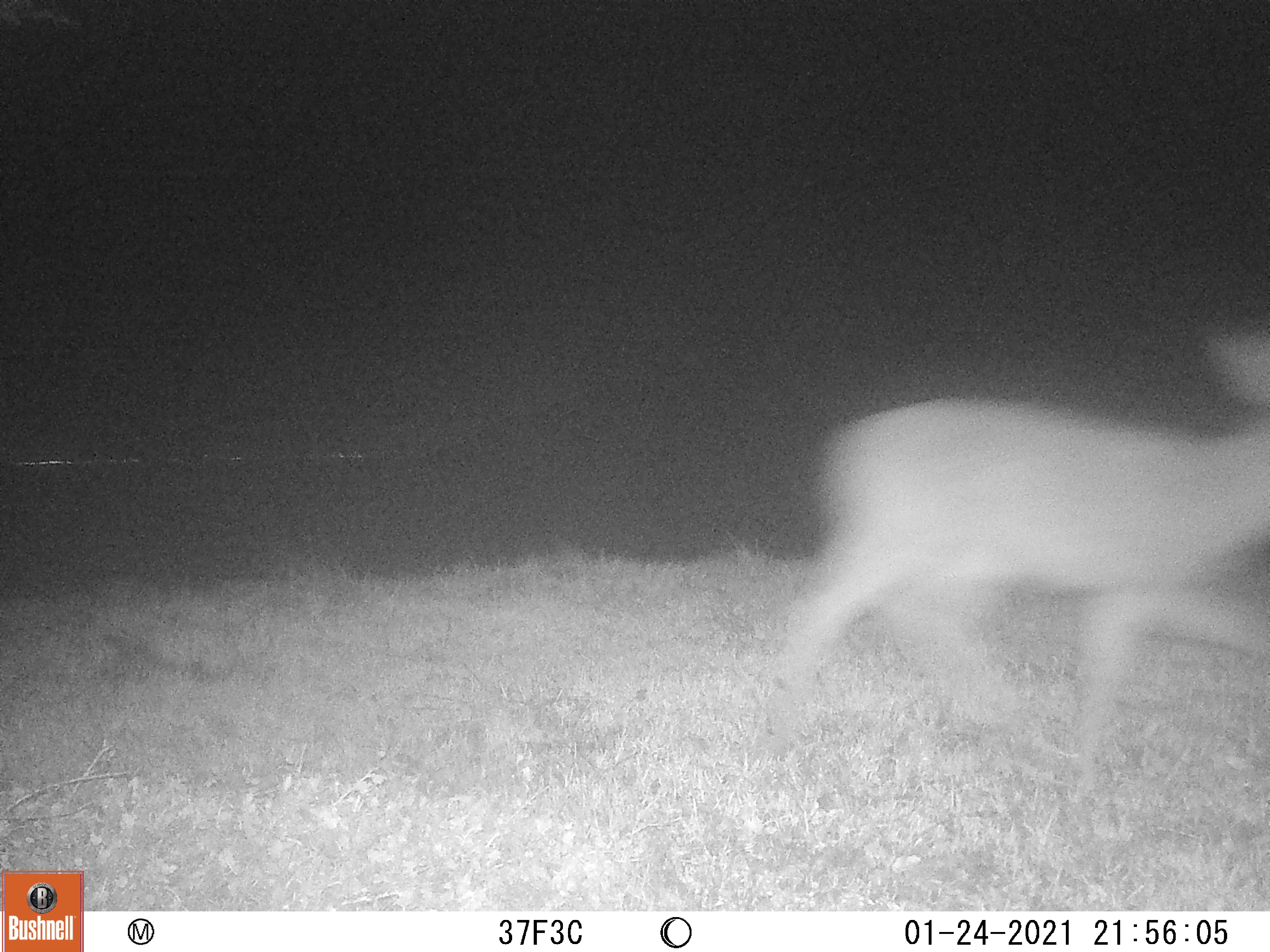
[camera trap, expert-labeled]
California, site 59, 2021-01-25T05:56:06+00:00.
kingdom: Animalia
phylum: Chordata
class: Mammalia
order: Artiodactyla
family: Cervidae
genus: Odocoileus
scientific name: Odocoileus hemionus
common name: mule deer